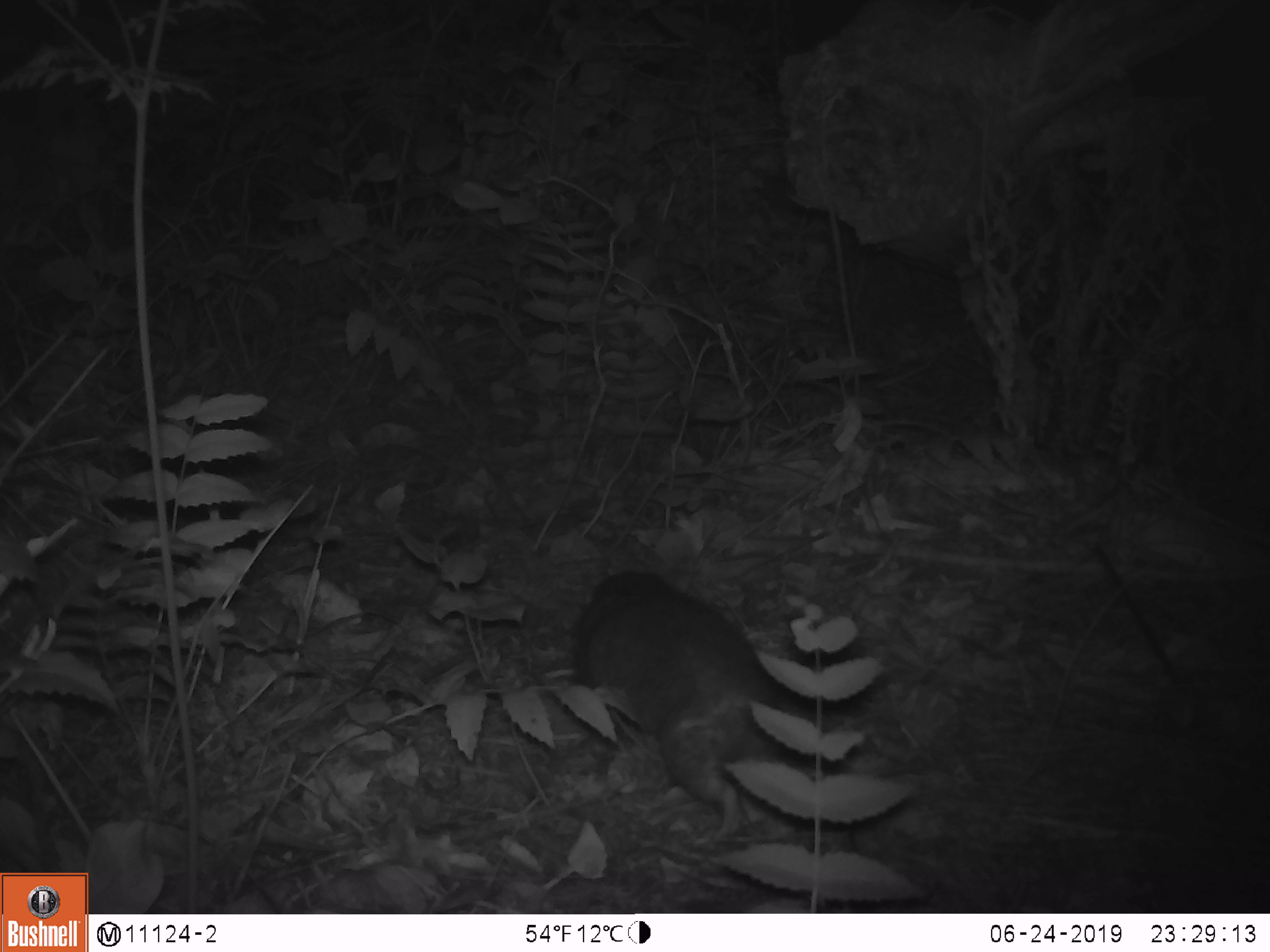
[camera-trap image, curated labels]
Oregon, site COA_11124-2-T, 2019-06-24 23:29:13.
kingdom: Animalia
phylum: Chordata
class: Mammalia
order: Rodentia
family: Aplodontiidae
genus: Aplodontia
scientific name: Aplodontia rufa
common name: mountain beaver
Mountain beaver (Aplodontia rufa).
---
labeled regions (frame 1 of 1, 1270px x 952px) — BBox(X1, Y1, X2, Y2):
mountain beaver: BBox(574, 570, 782, 826)